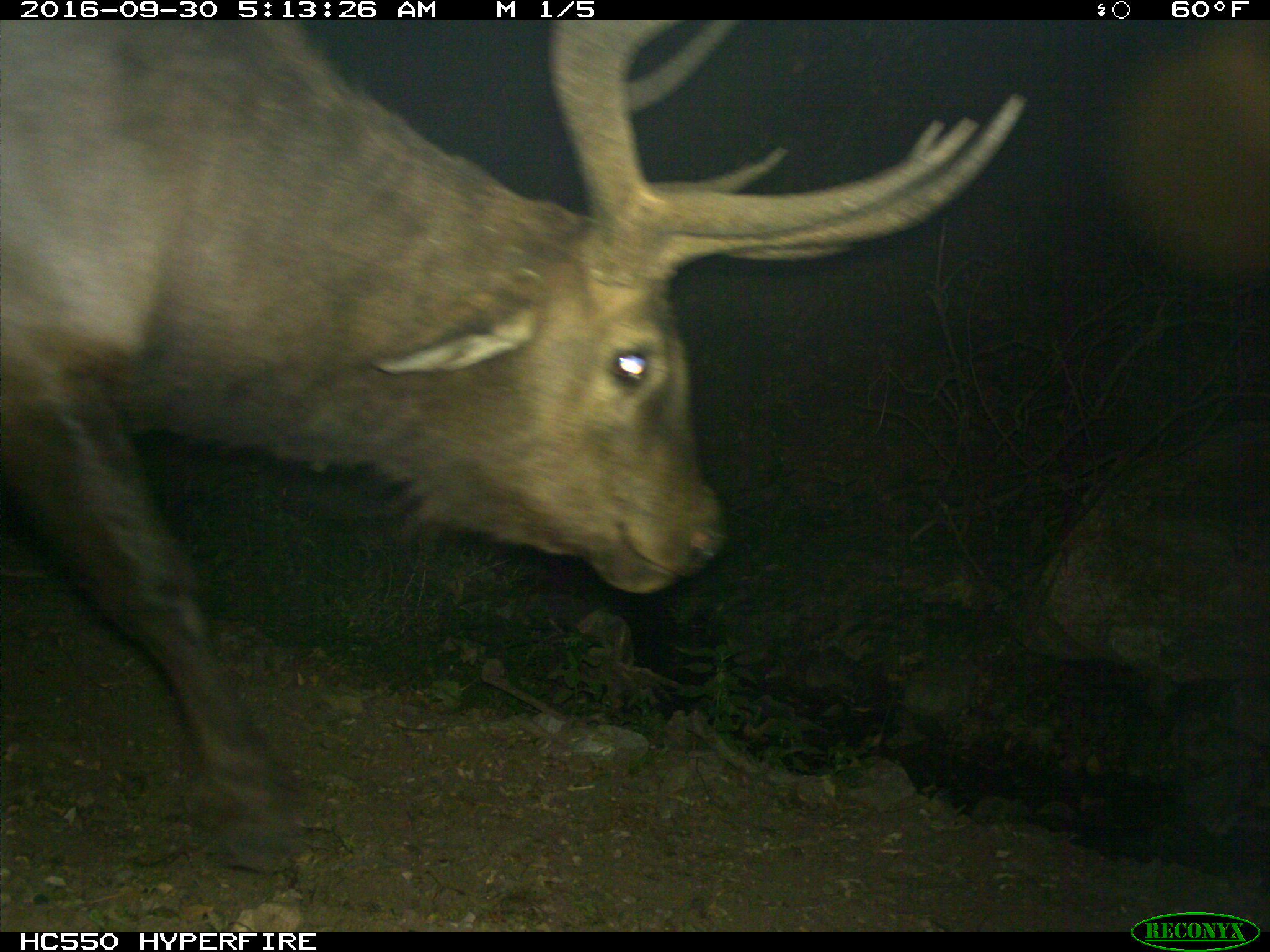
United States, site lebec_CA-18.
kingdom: Animalia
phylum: Chordata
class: Mammalia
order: Artiodactyla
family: Cervidae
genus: Cervus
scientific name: Cervus canadensis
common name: elk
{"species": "Cervus canadensis (elk)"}